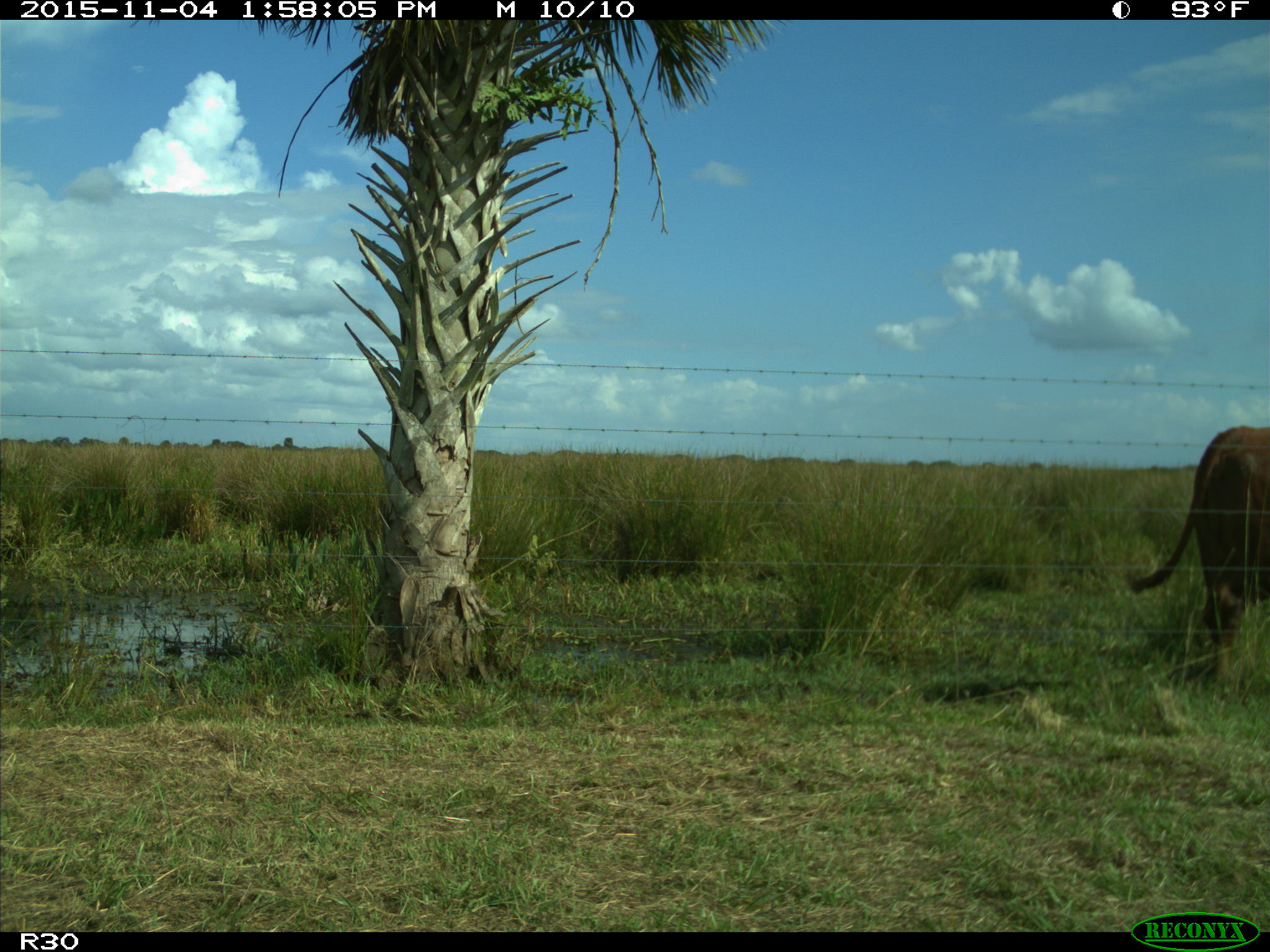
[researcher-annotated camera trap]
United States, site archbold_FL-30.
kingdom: Animalia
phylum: Chordata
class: Mammalia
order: Artiodactyla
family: Bovidae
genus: Bos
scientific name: Bos taurus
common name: domestic cow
Bos taurus (domestic cow).